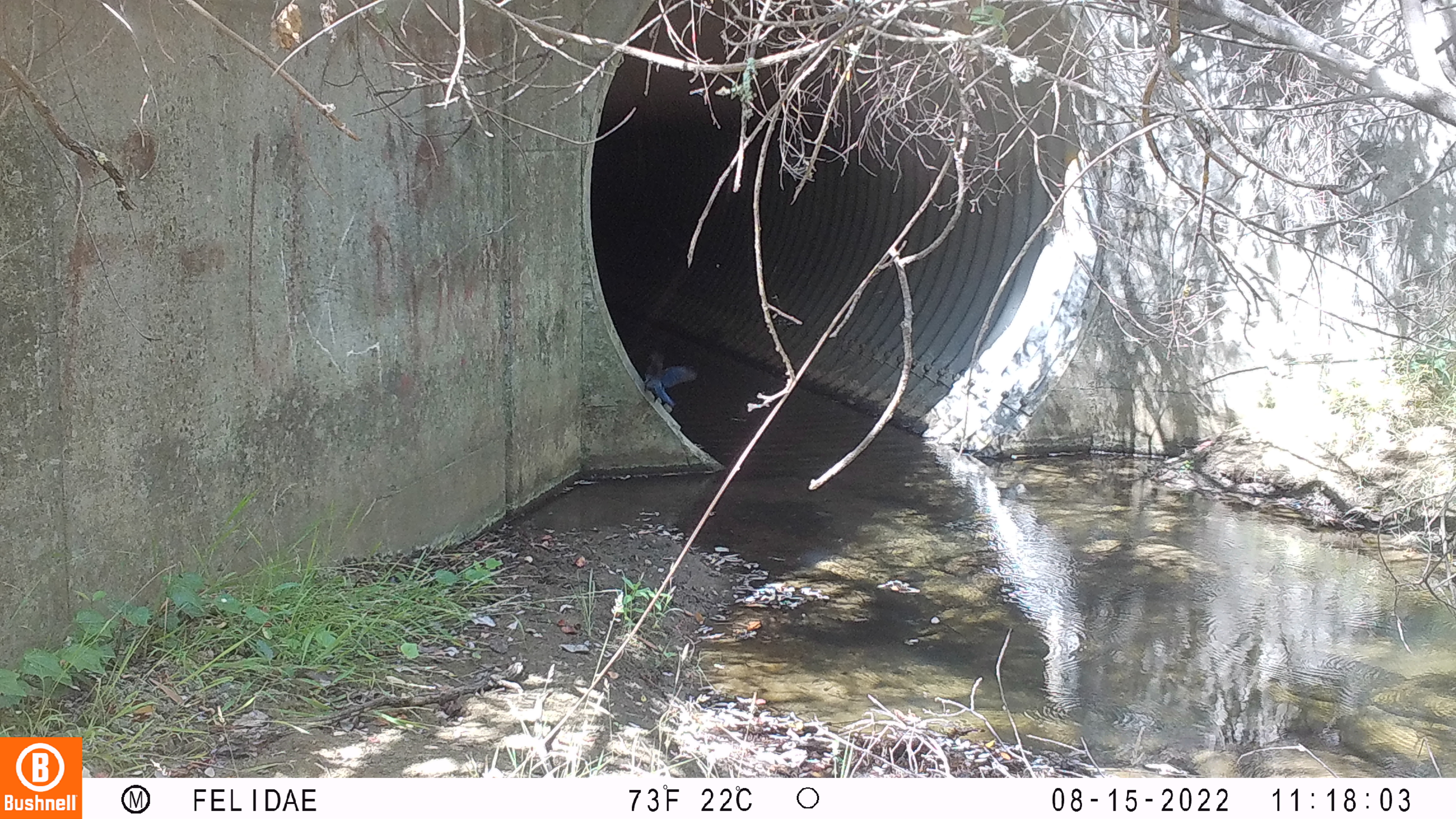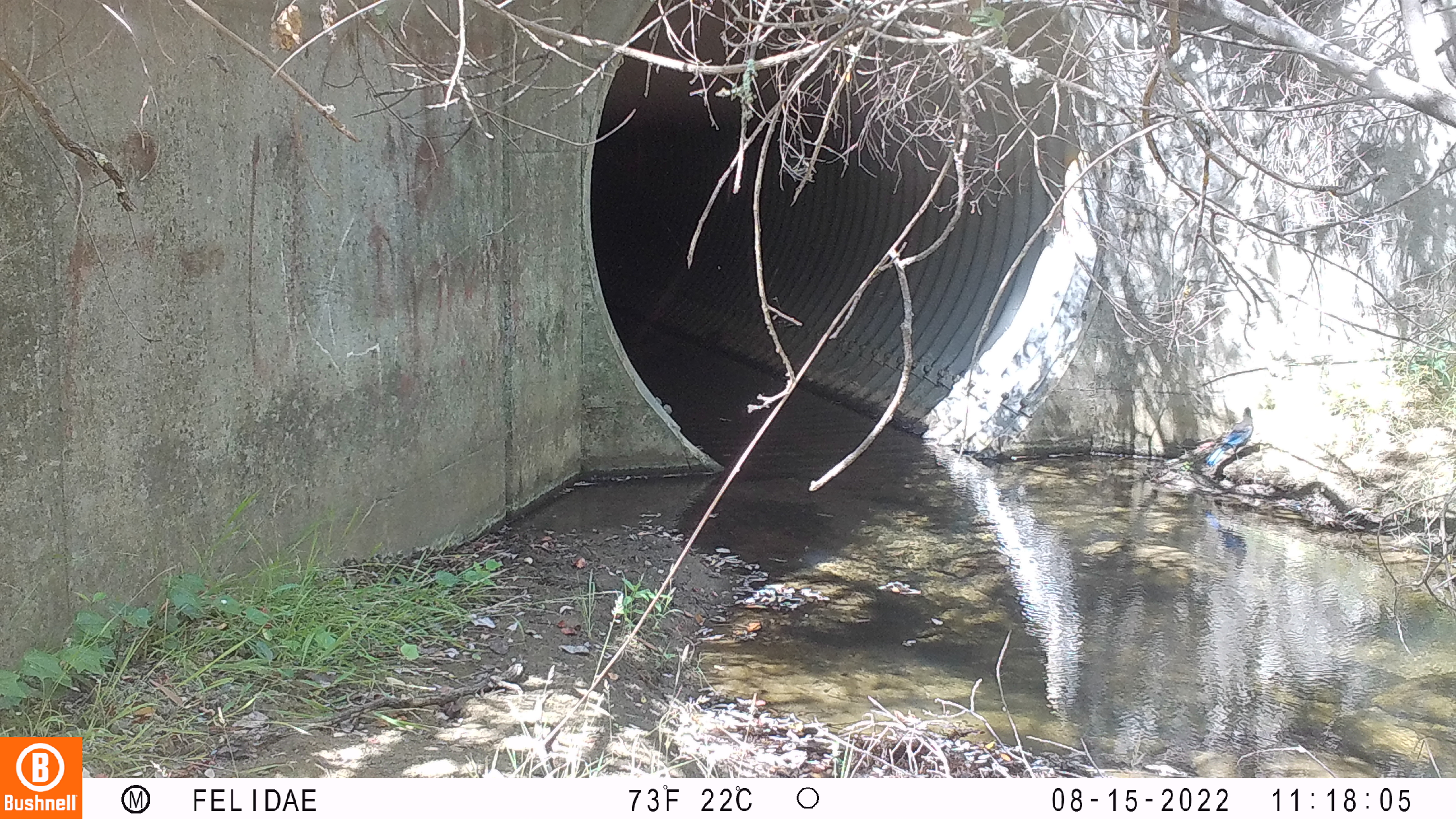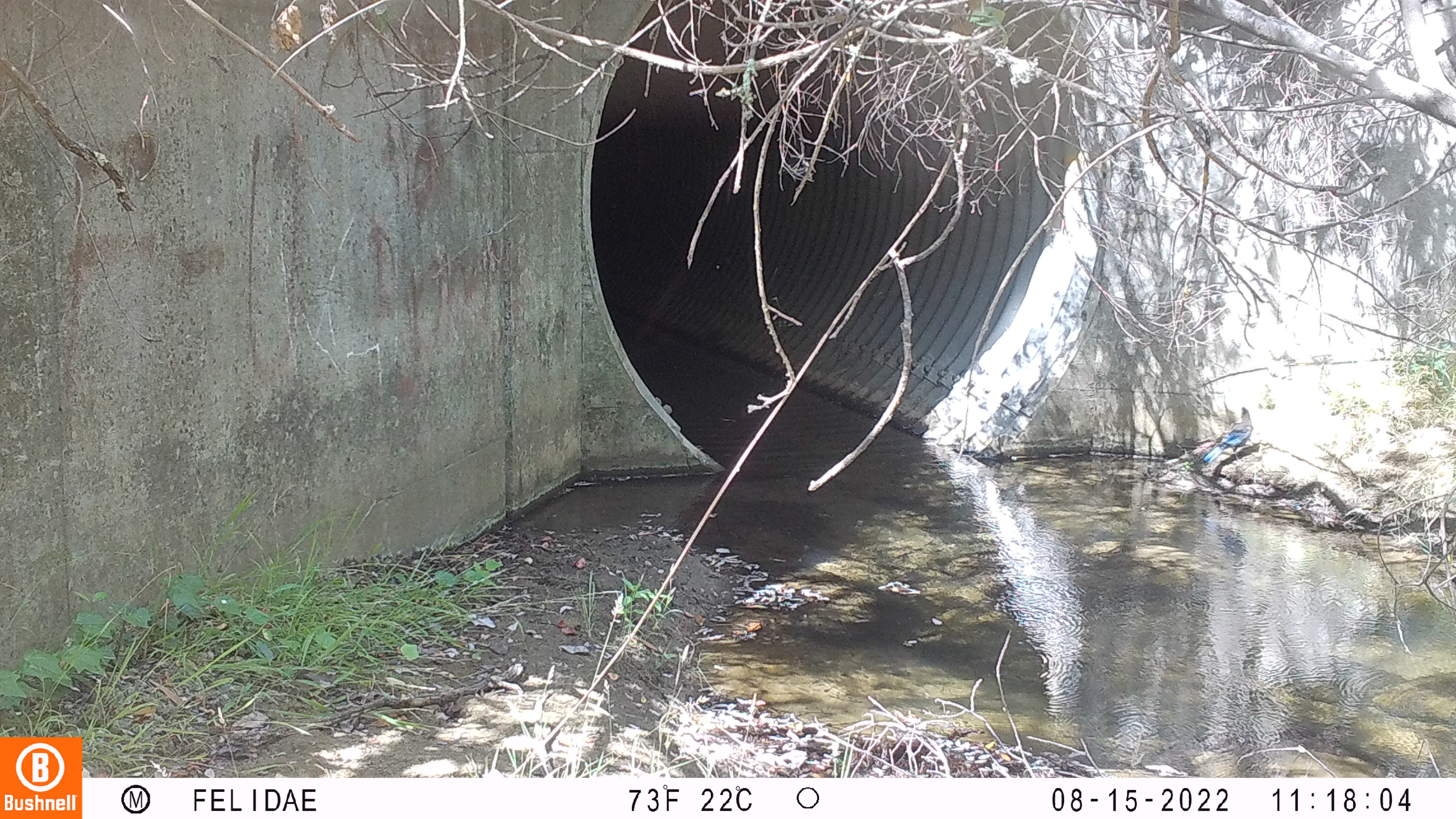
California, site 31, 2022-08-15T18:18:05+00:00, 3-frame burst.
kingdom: Animalia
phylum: Chordata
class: Aves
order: Passeriformes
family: Corvidae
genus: Cyanocitta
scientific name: Cyanocitta stelleri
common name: steller's jay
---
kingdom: Animalia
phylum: Chordata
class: Aves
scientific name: Aves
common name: bird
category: unknown bird